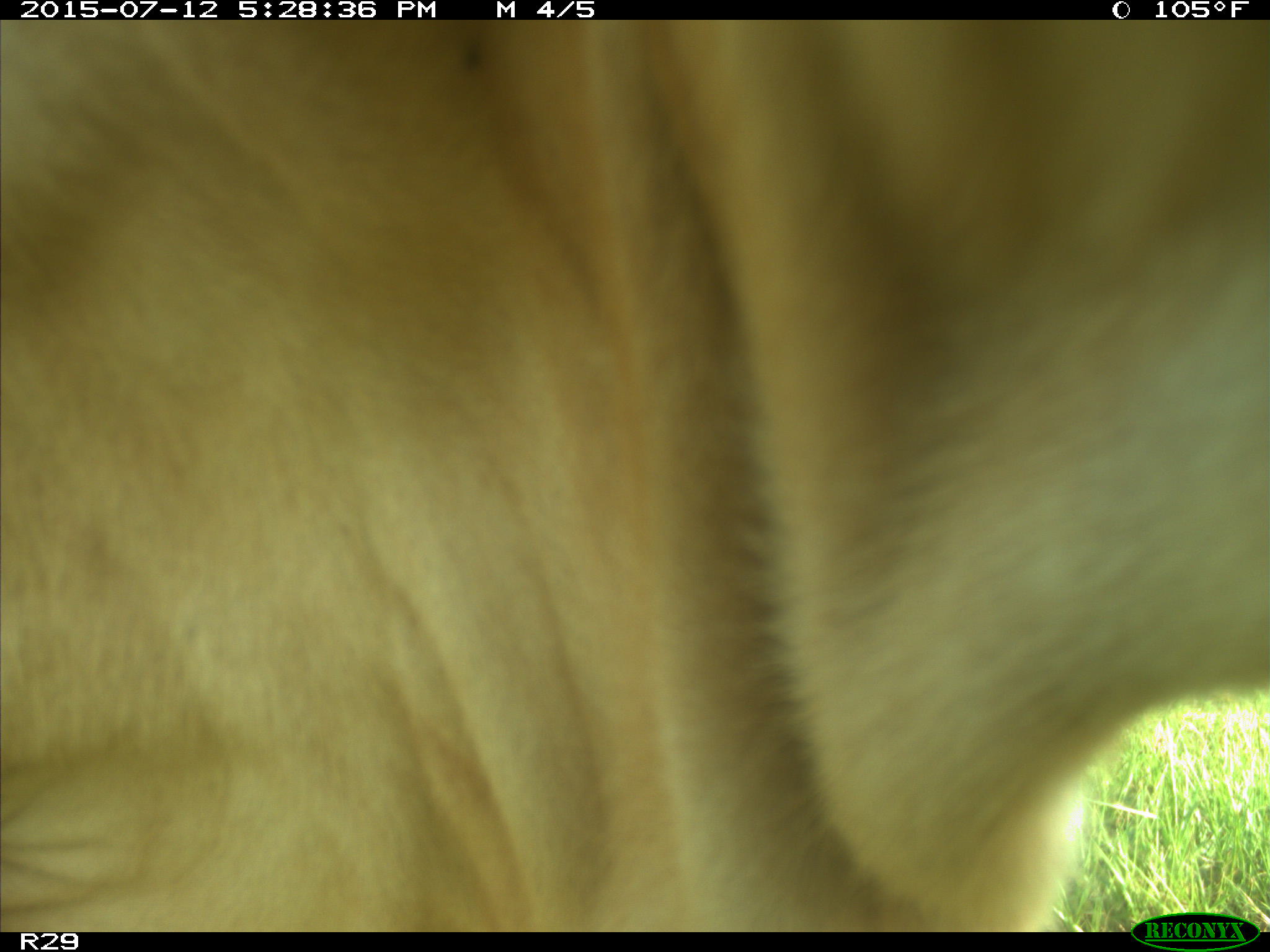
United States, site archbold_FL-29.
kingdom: Animalia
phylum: Chordata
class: Mammalia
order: Artiodactyla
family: Bovidae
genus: Bos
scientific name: Bos taurus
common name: domestic cow